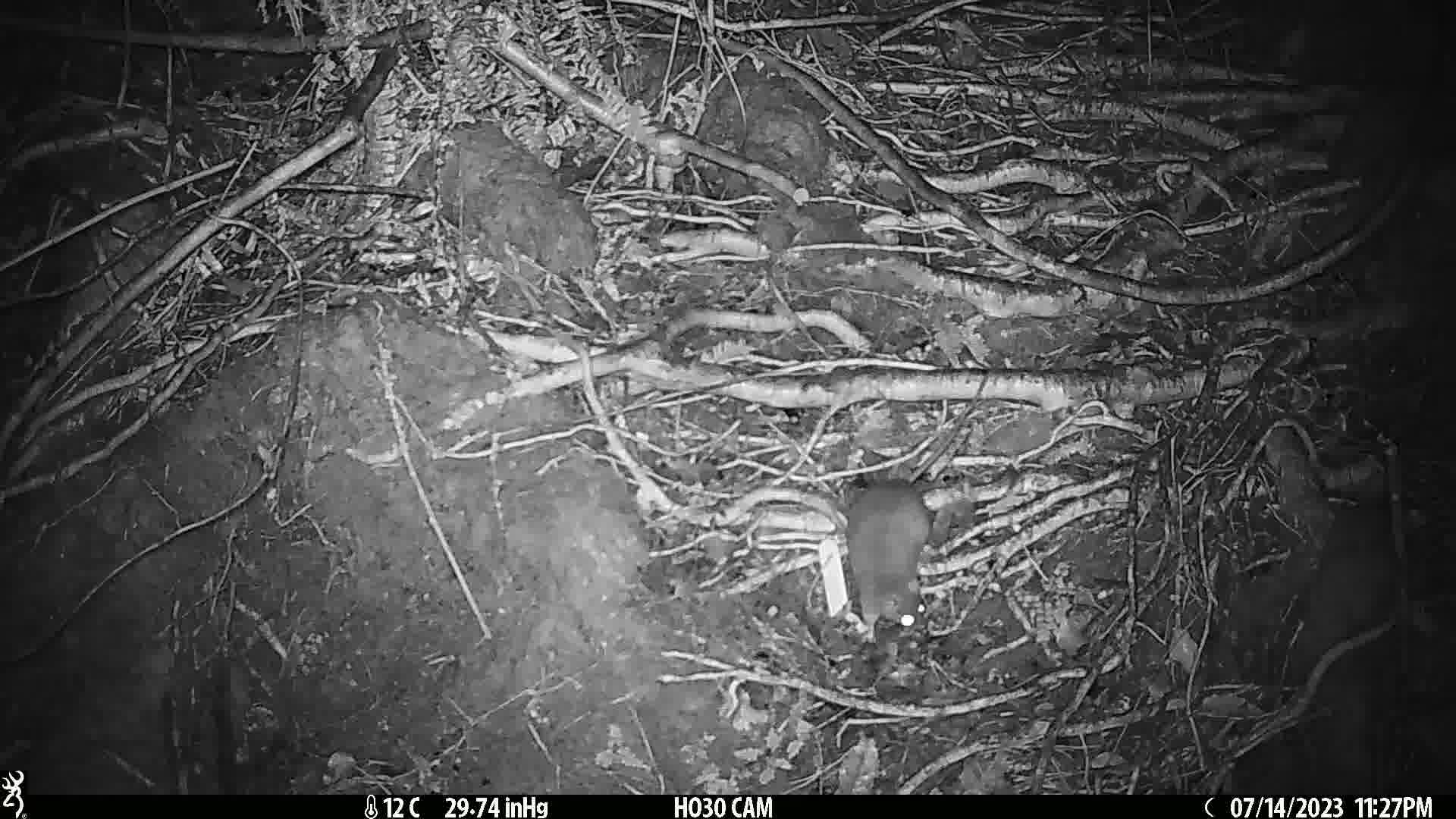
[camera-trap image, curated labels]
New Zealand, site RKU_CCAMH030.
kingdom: Animalia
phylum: Chordata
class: Mammalia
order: Rodentia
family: Muridae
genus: Rattus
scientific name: Rattus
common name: rat